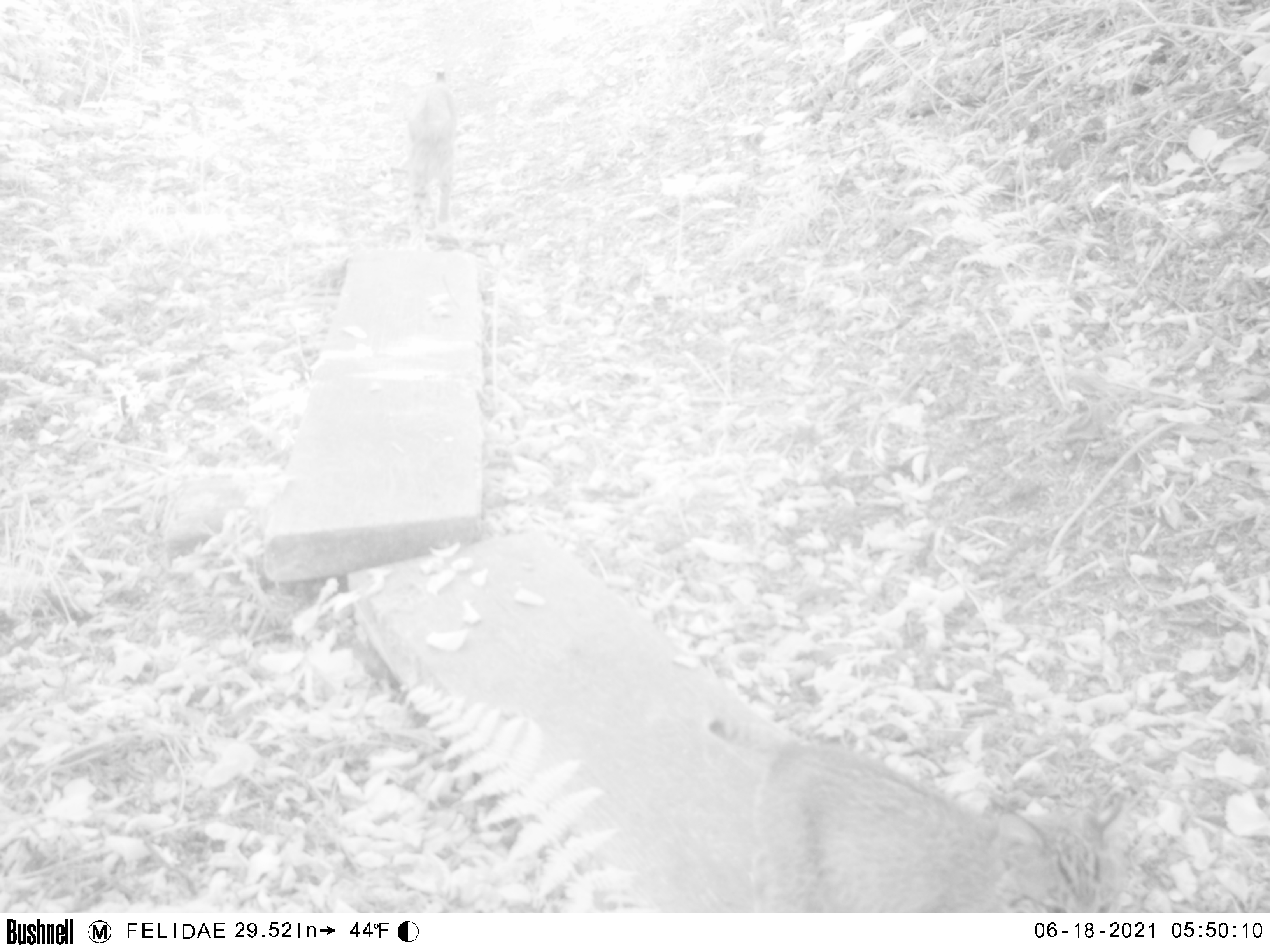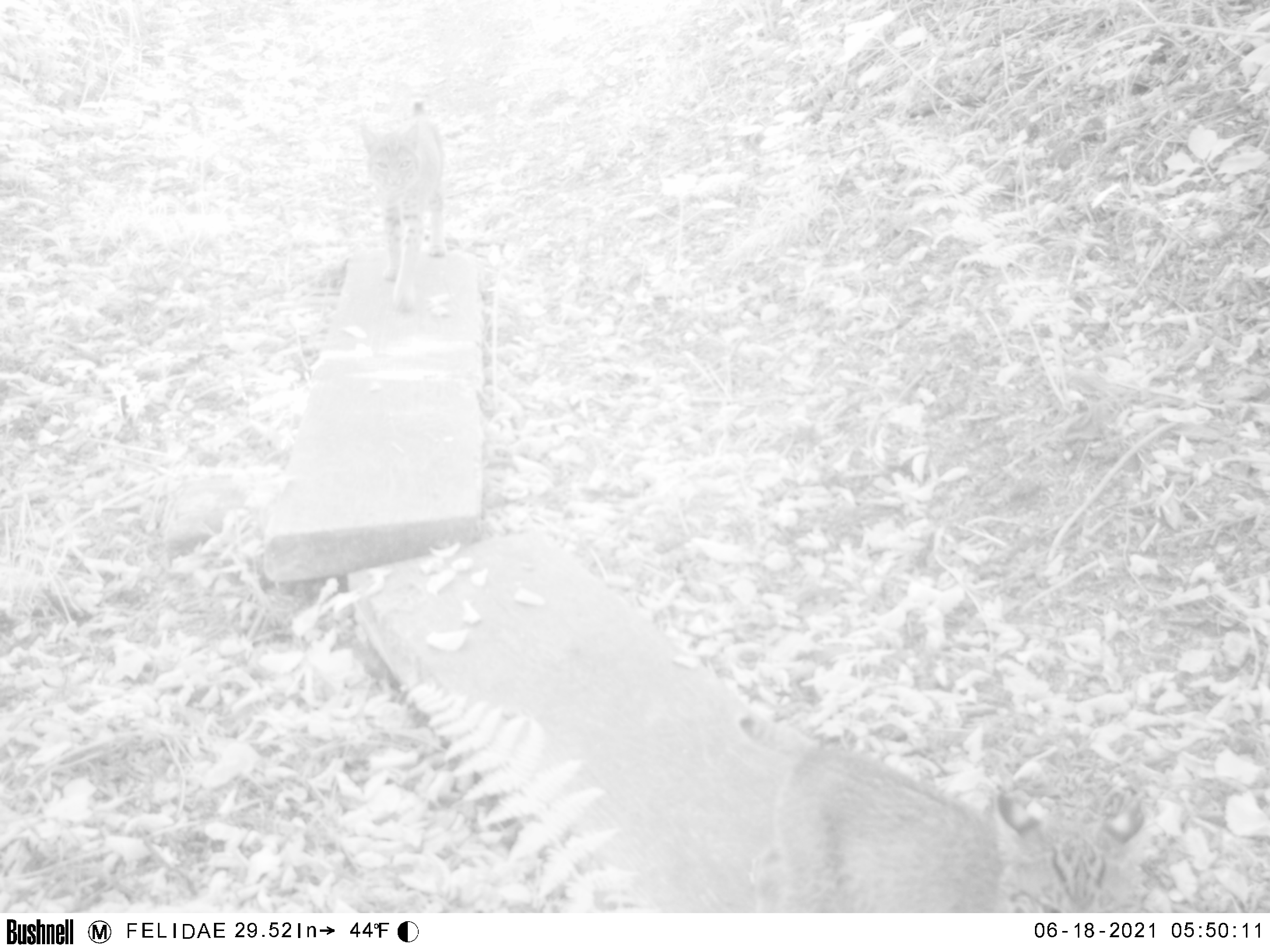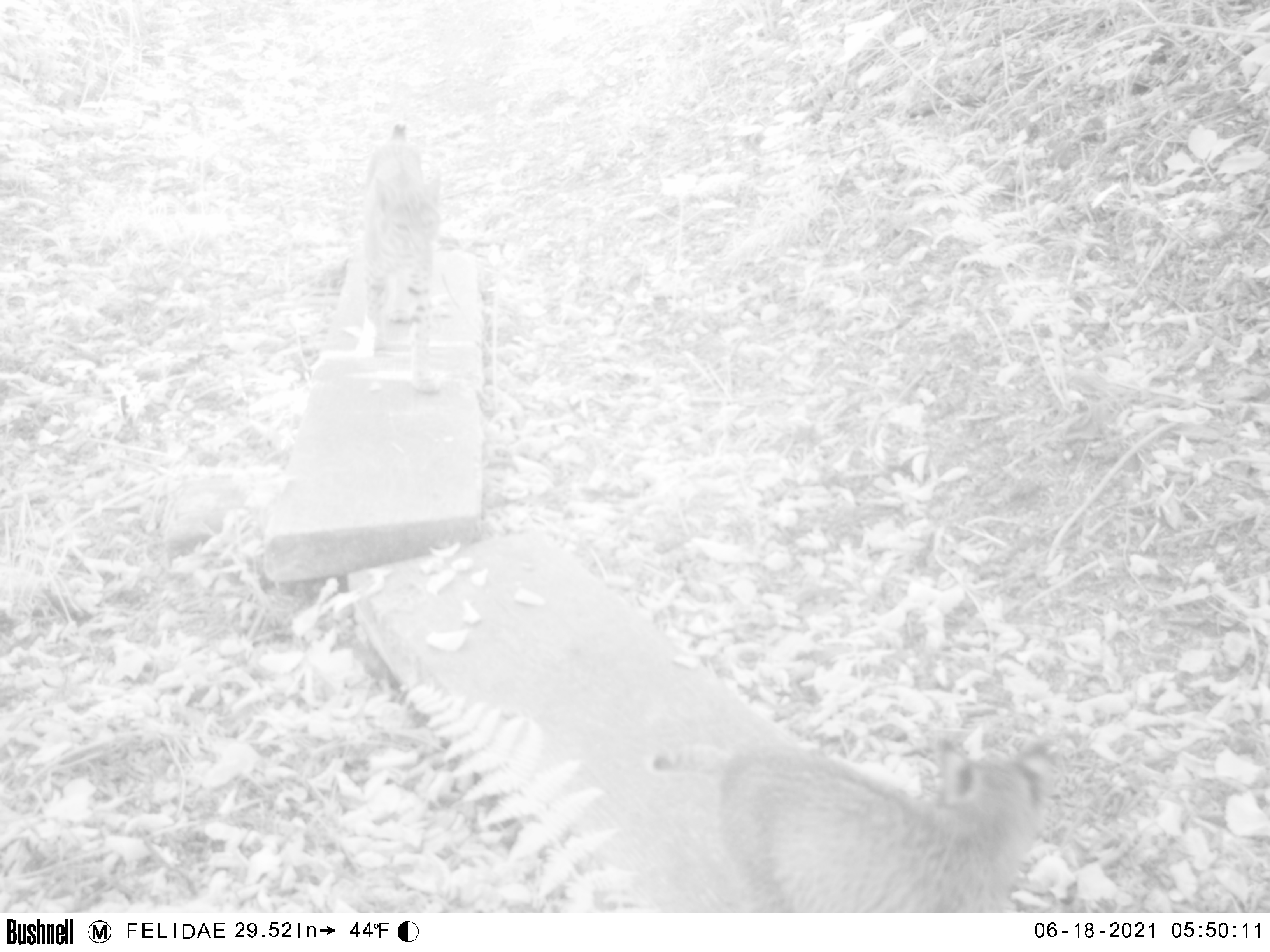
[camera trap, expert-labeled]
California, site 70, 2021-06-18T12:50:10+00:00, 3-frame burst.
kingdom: Animalia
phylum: Chordata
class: Mammalia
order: Carnivora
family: Felidae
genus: Lynx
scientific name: Lynx rufus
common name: bobcat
Bobcat (Lynx rufus).